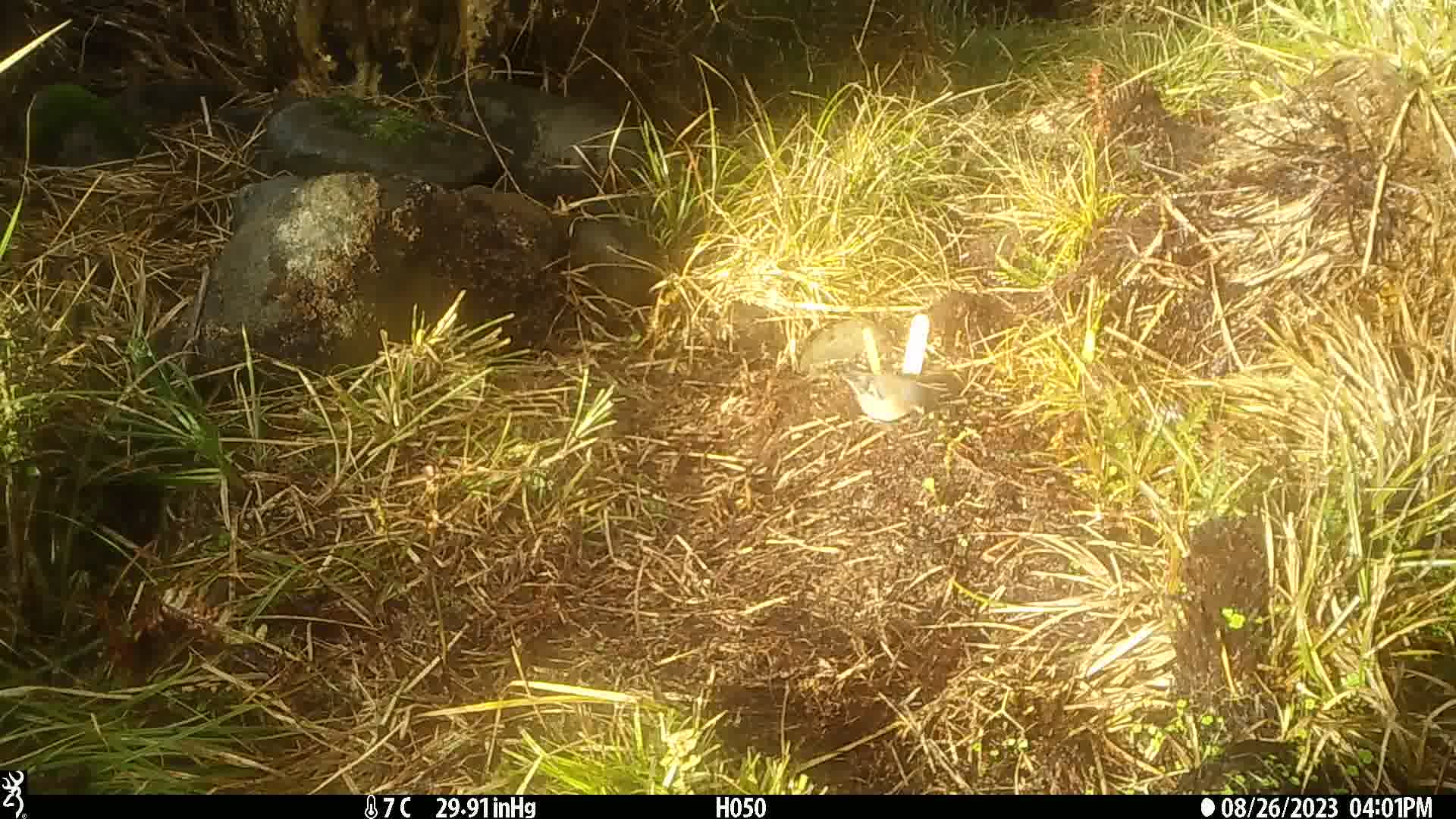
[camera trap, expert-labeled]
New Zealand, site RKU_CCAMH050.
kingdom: Animalia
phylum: Chordata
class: Aves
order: Passeriformes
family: Fringillidae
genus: Fringilla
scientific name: Fringilla coelebs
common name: common chaffinch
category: chaffinch